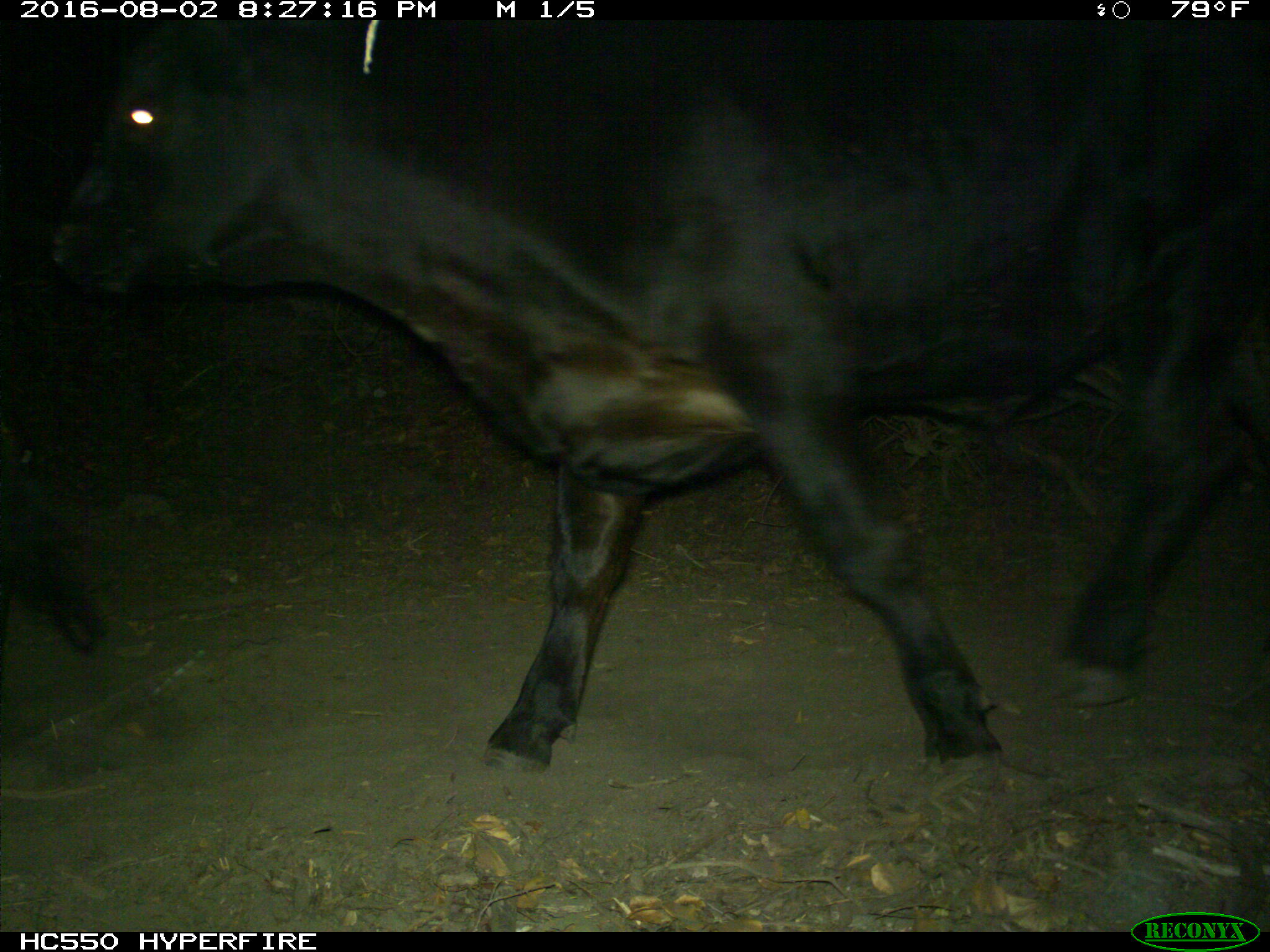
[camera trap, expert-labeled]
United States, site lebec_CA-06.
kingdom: Animalia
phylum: Chordata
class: Mammalia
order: Artiodactyla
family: Bovidae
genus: Bos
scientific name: Bos taurus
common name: domestic cow